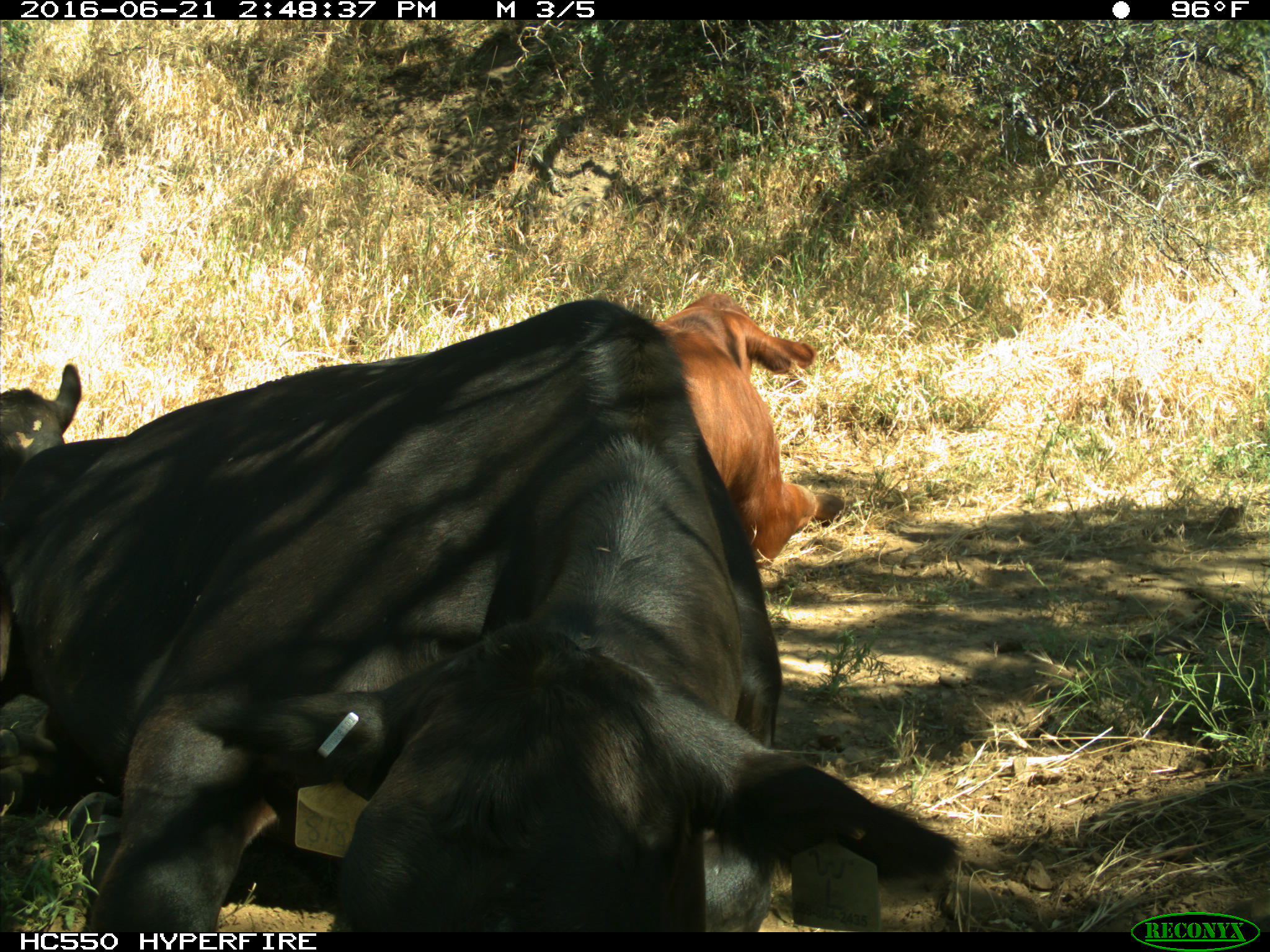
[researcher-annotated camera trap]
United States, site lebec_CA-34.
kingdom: Animalia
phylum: Chordata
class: Mammalia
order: Artiodactyla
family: Bovidae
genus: Bos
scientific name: Bos taurus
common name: domestic cow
Bos taurus (domestic cow).